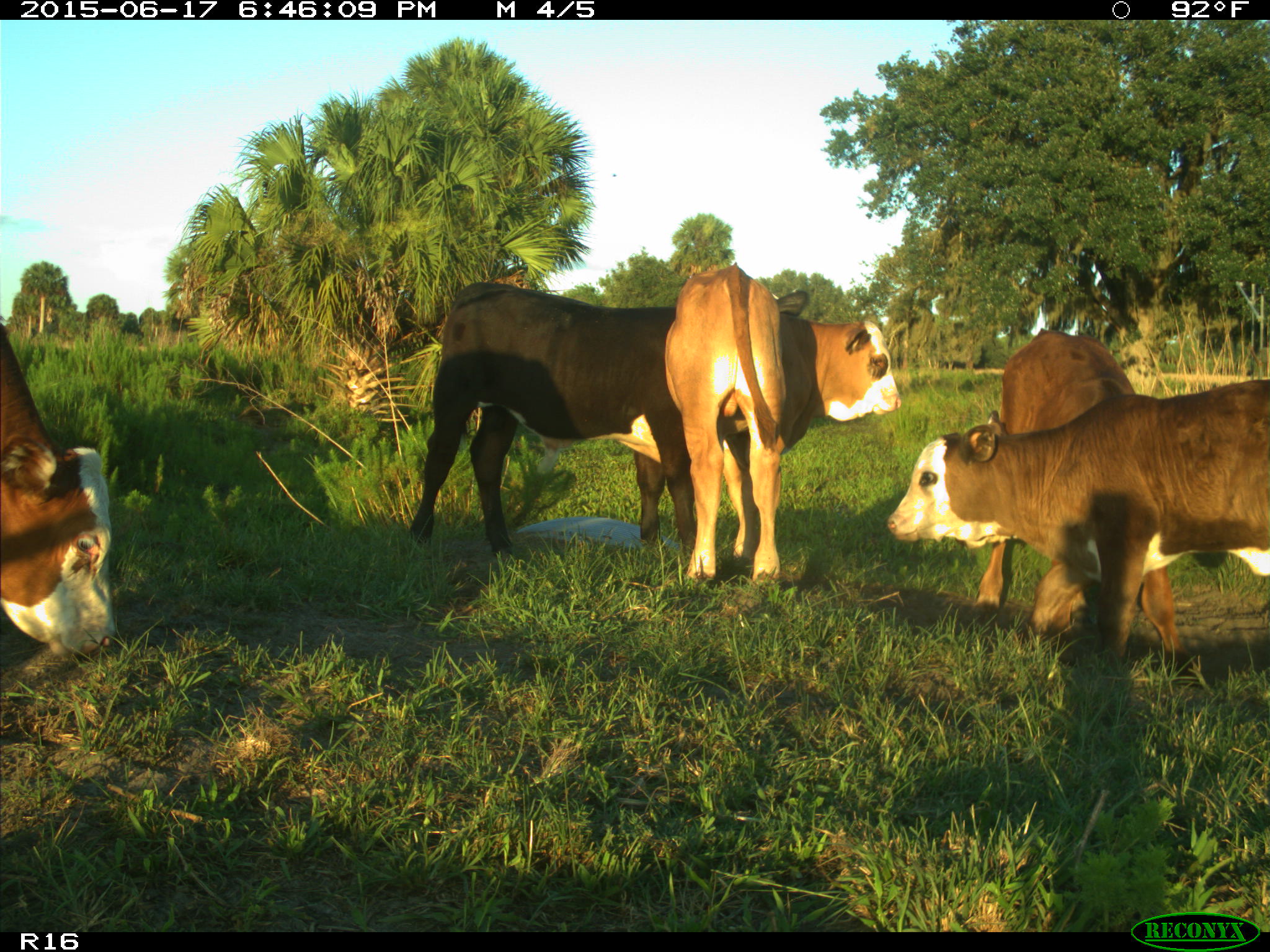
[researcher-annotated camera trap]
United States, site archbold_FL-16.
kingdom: Animalia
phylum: Chordata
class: Mammalia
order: Artiodactyla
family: Bovidae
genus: Bos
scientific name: Bos taurus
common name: domestic cow